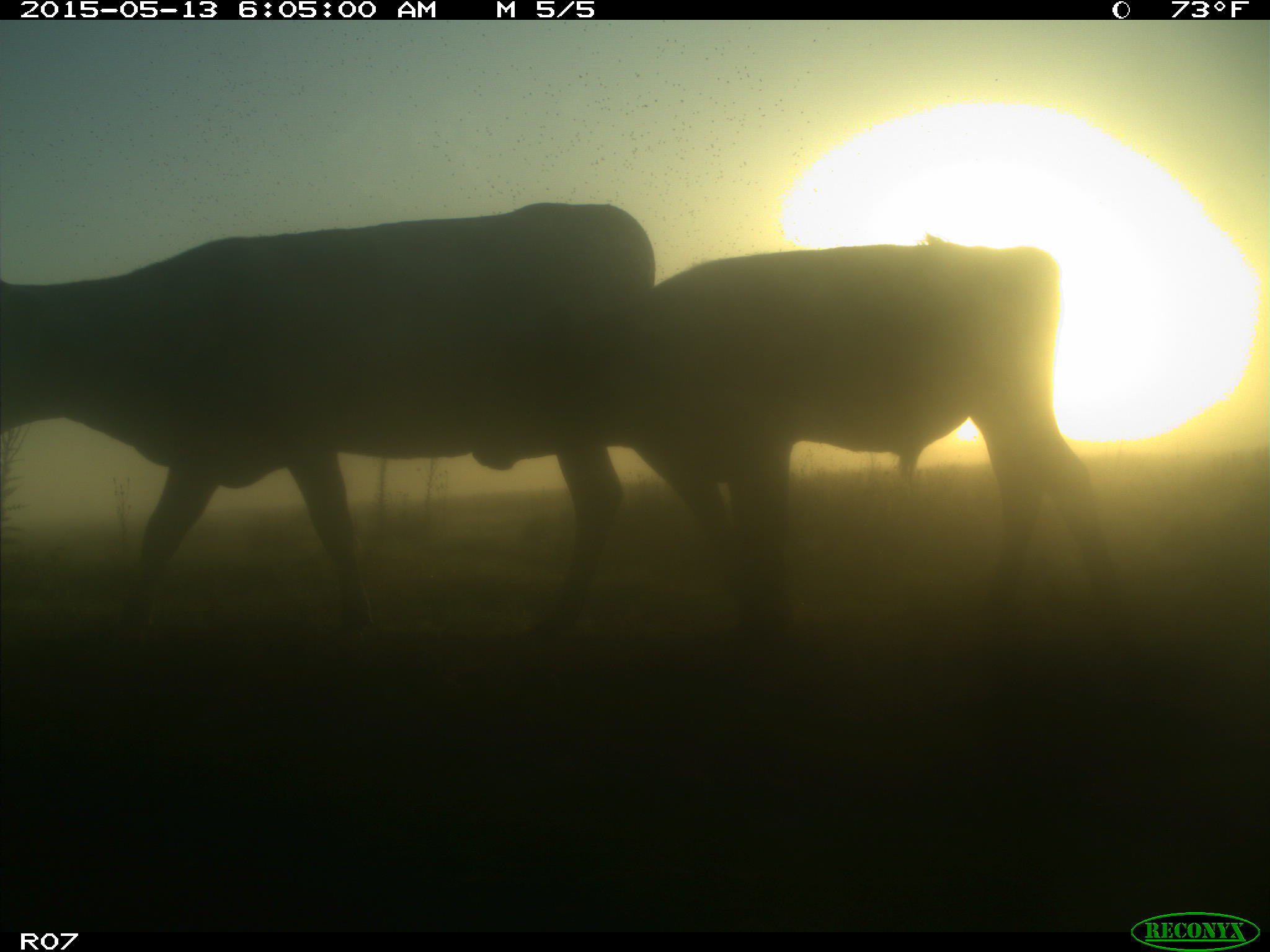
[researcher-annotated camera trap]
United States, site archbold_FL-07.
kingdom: Animalia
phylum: Chordata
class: Mammalia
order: Artiodactyla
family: Bovidae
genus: Bos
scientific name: Bos taurus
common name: domestic cow